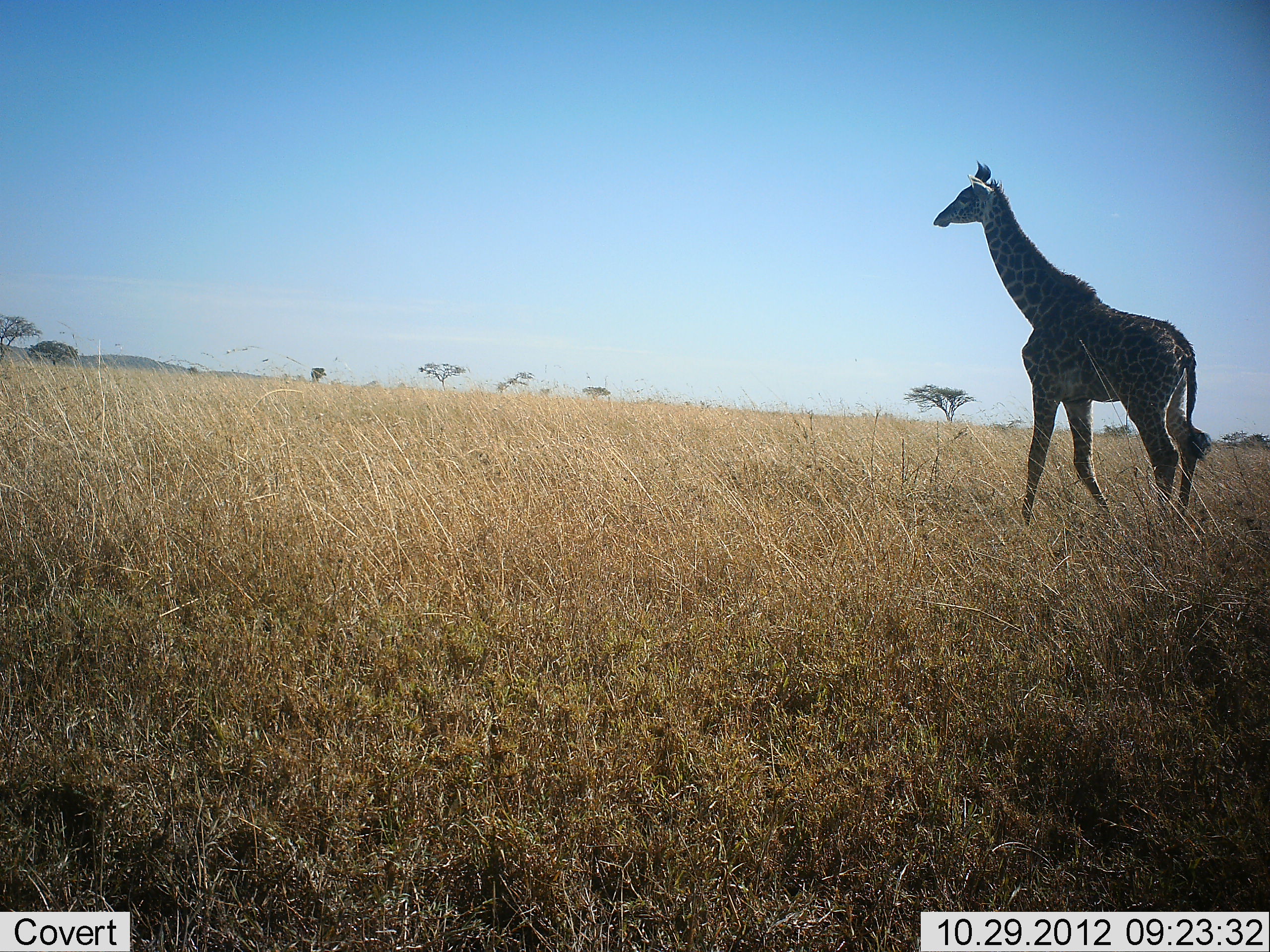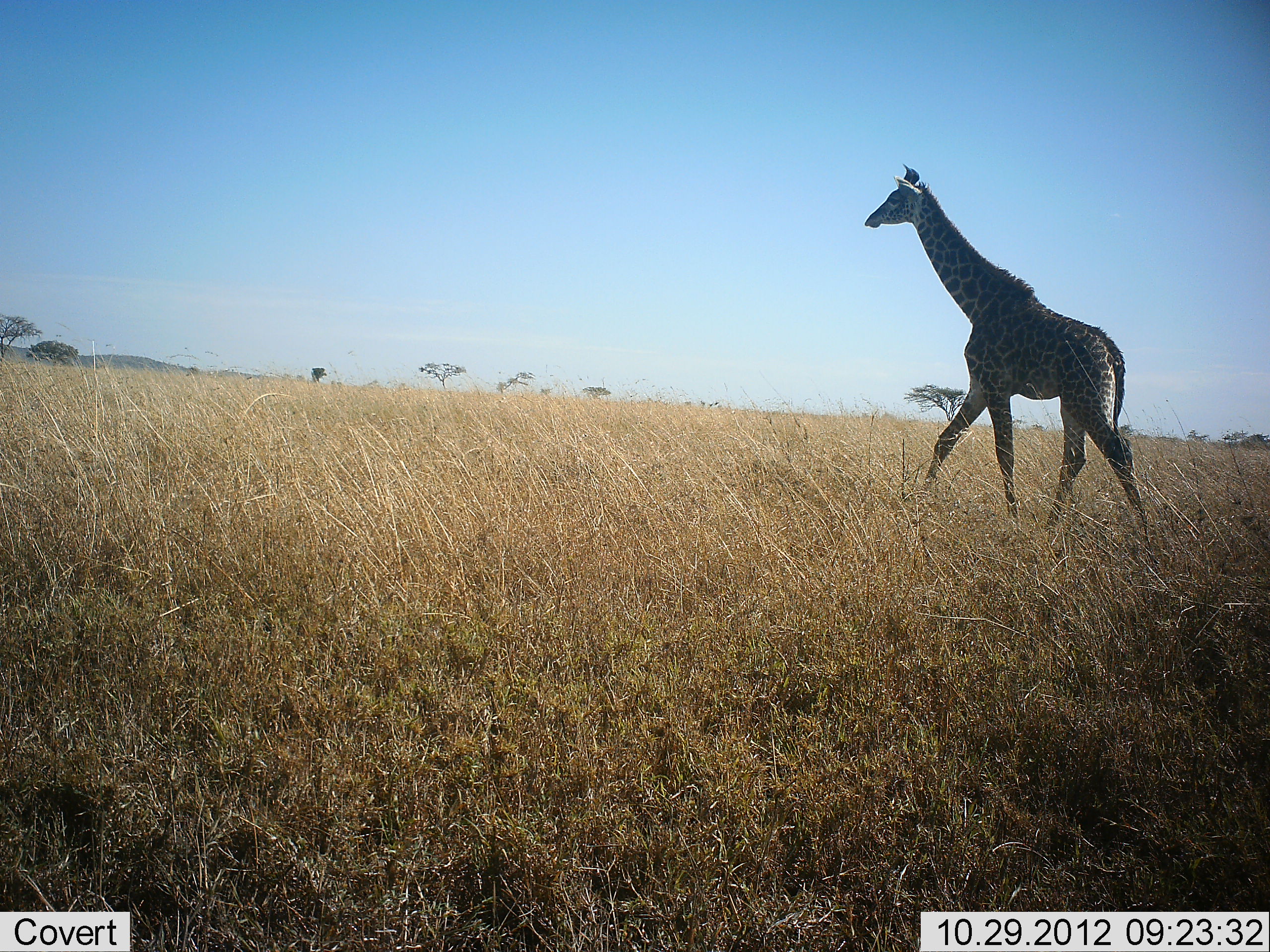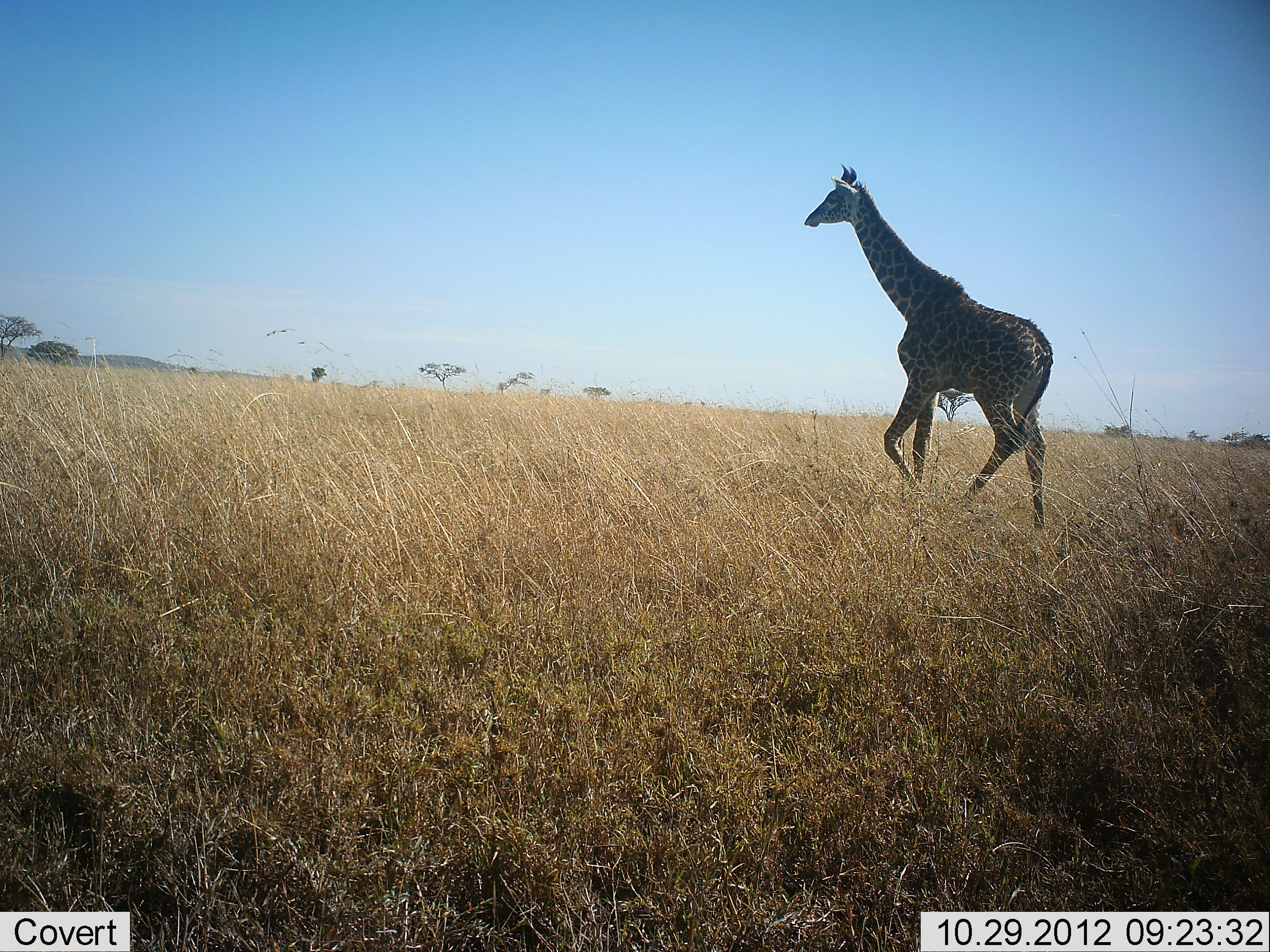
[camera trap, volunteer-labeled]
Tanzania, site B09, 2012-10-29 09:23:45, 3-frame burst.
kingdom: Animalia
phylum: Chordata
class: Mammalia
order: Artiodactyla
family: Giraffidae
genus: Giraffa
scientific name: Giraffa camelopardalis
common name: giraffe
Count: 1.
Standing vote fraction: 10%.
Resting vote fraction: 0%.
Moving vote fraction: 90%.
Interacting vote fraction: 0%.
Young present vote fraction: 0%.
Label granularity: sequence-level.